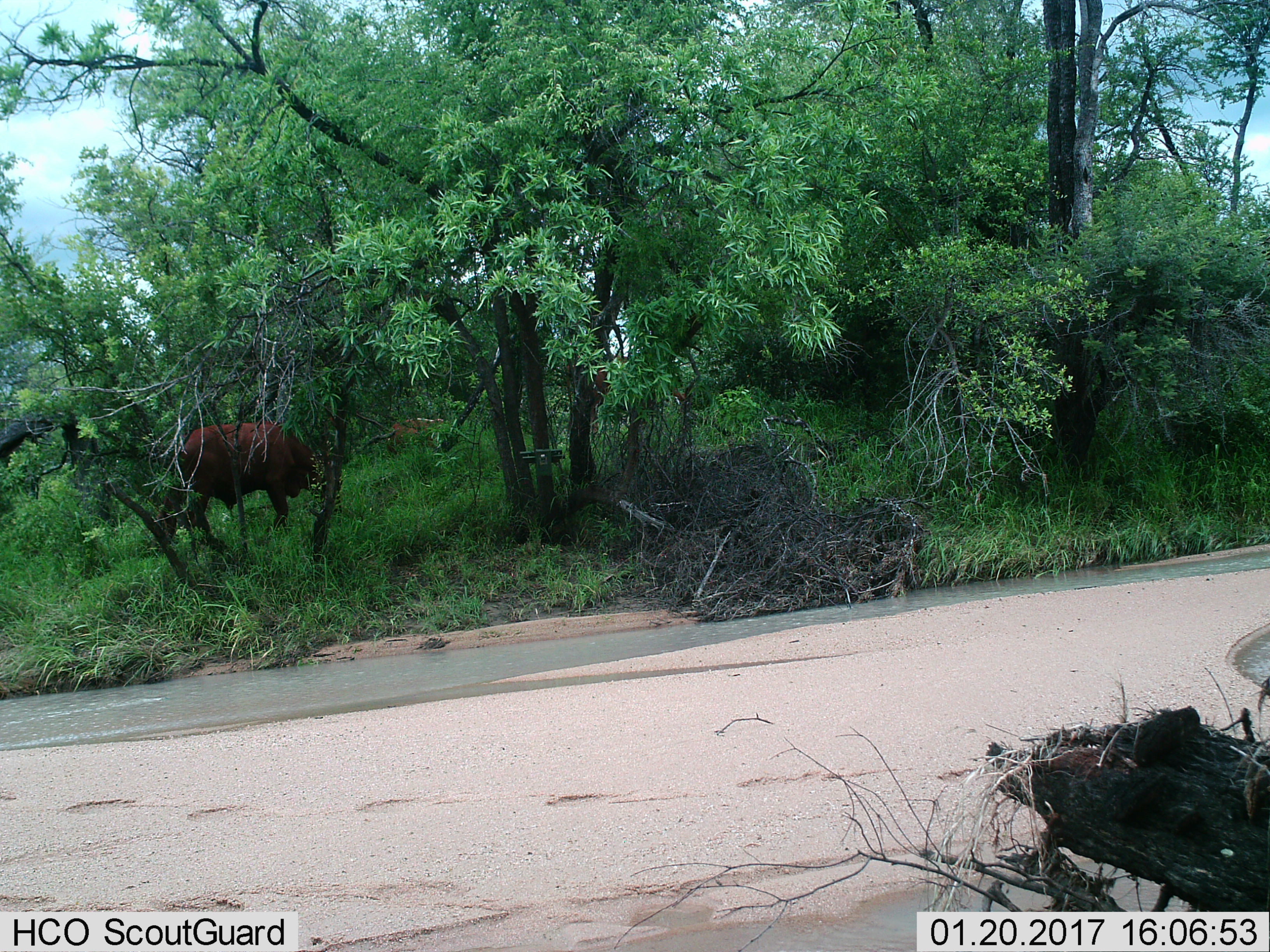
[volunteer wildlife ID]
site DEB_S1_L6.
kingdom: Animalia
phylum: Chordata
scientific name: Vertebrata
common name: domestic animal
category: domesticanimal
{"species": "domesticanimal (domestic animal) (Vertebrata)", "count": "2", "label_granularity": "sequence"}